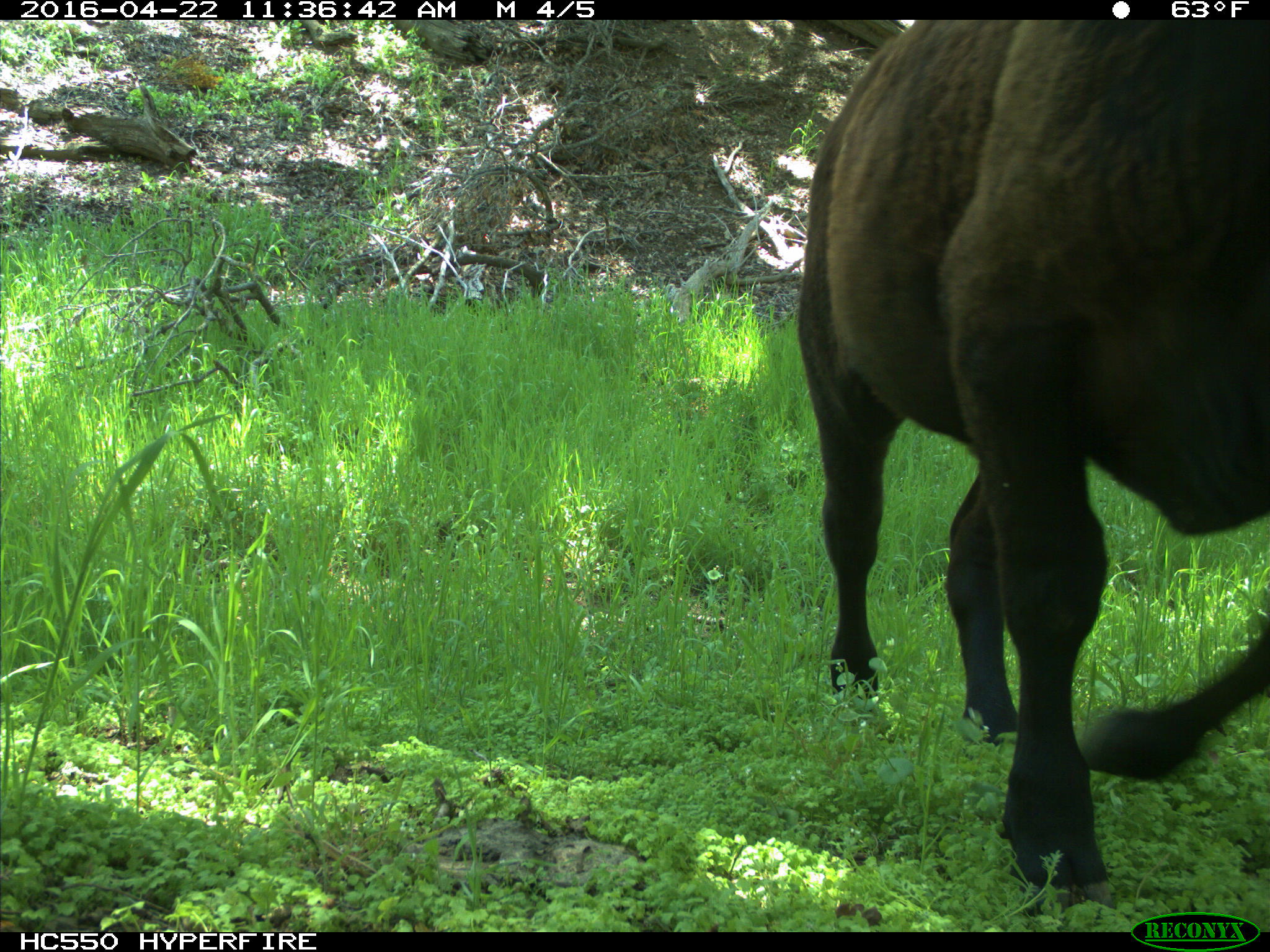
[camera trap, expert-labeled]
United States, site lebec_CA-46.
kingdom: Animalia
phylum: Chordata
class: Mammalia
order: Artiodactyla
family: Bovidae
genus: Bos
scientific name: Bos taurus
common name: domestic cow